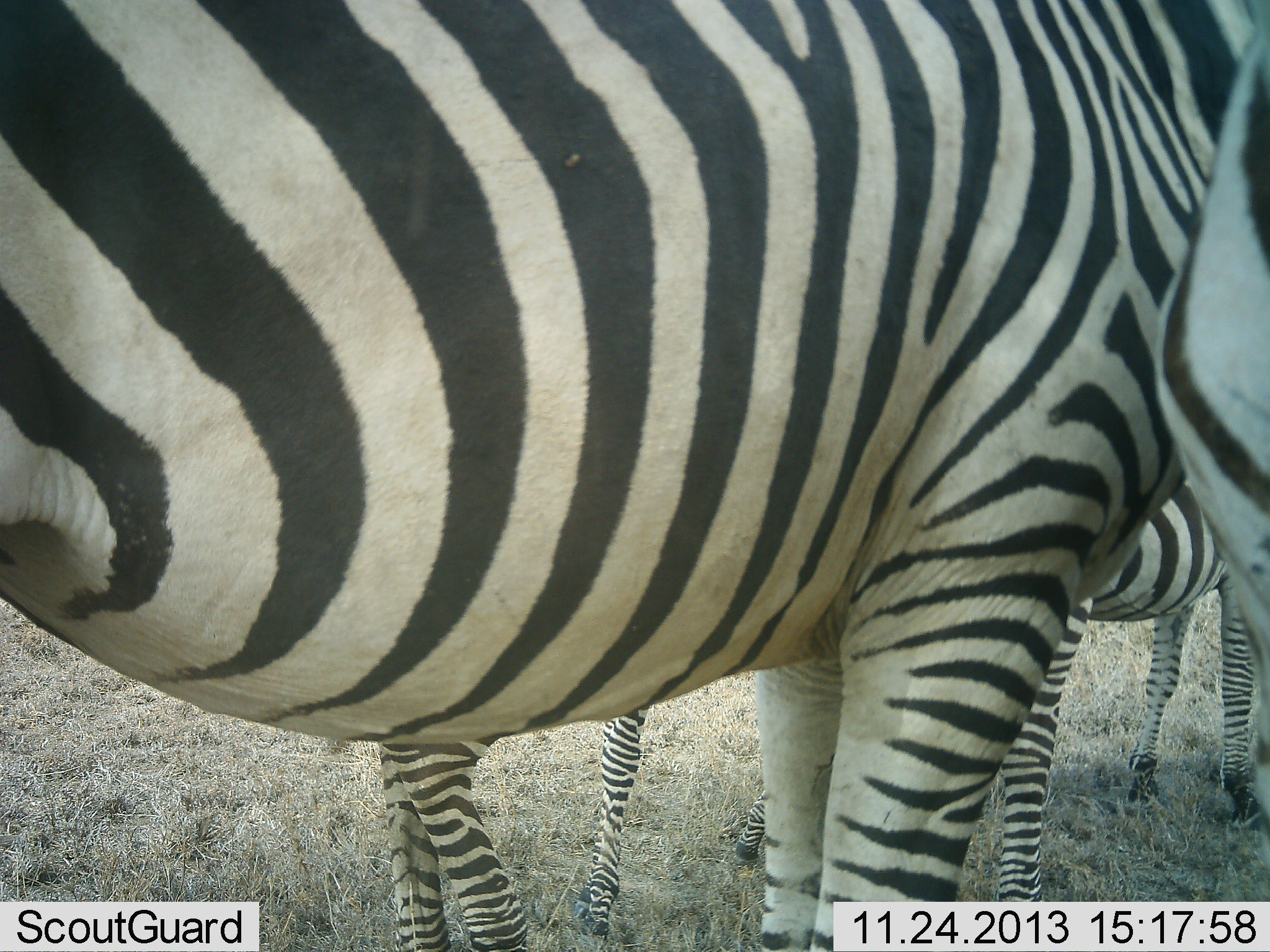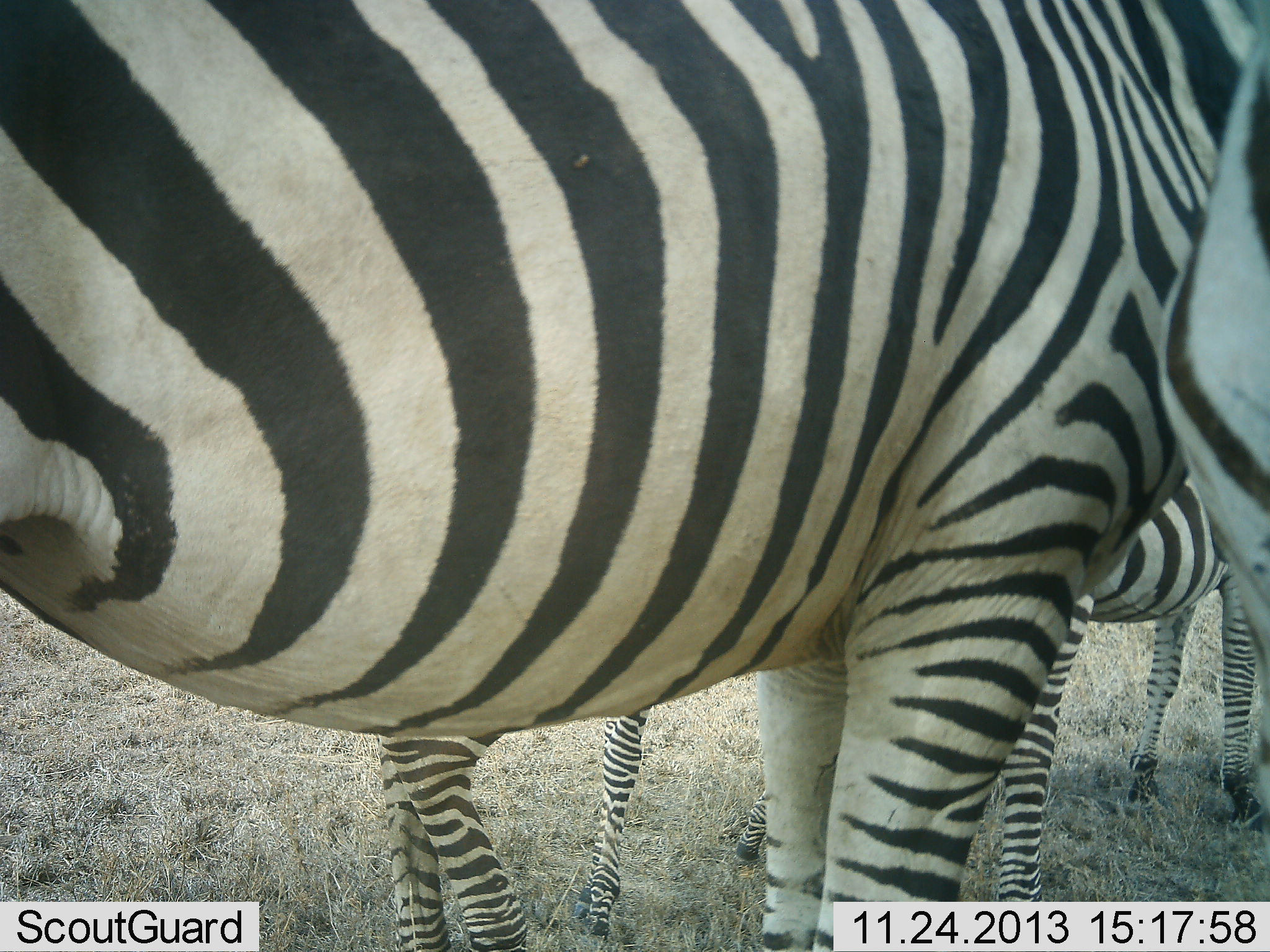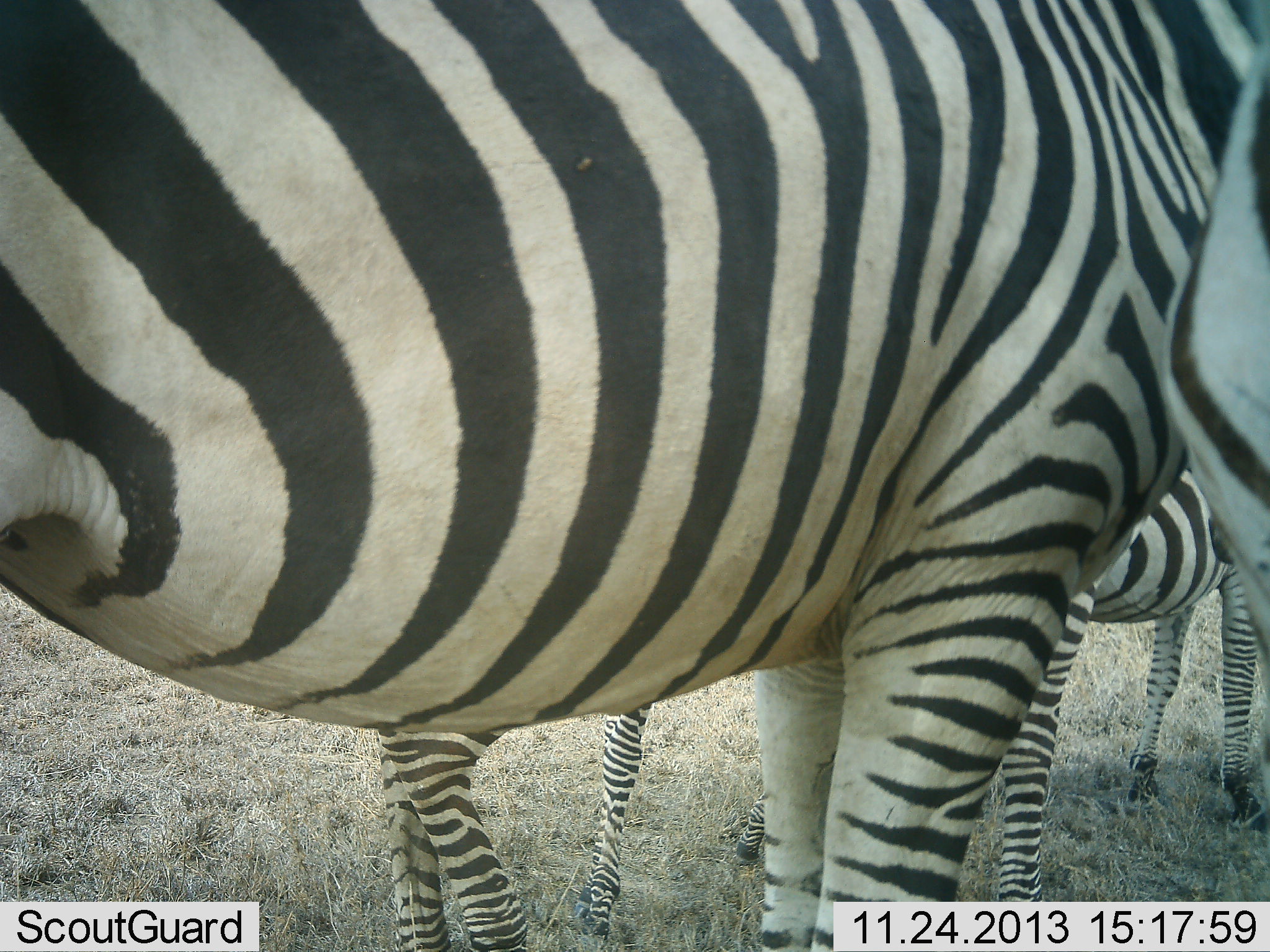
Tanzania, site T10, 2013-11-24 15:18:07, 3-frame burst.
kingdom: Animalia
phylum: Chordata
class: Mammalia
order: Perissodactyla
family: Equidae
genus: Equus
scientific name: Equus quagga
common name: plains zebra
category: zebra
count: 4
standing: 100%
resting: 0%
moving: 0%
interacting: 0%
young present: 50%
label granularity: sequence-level